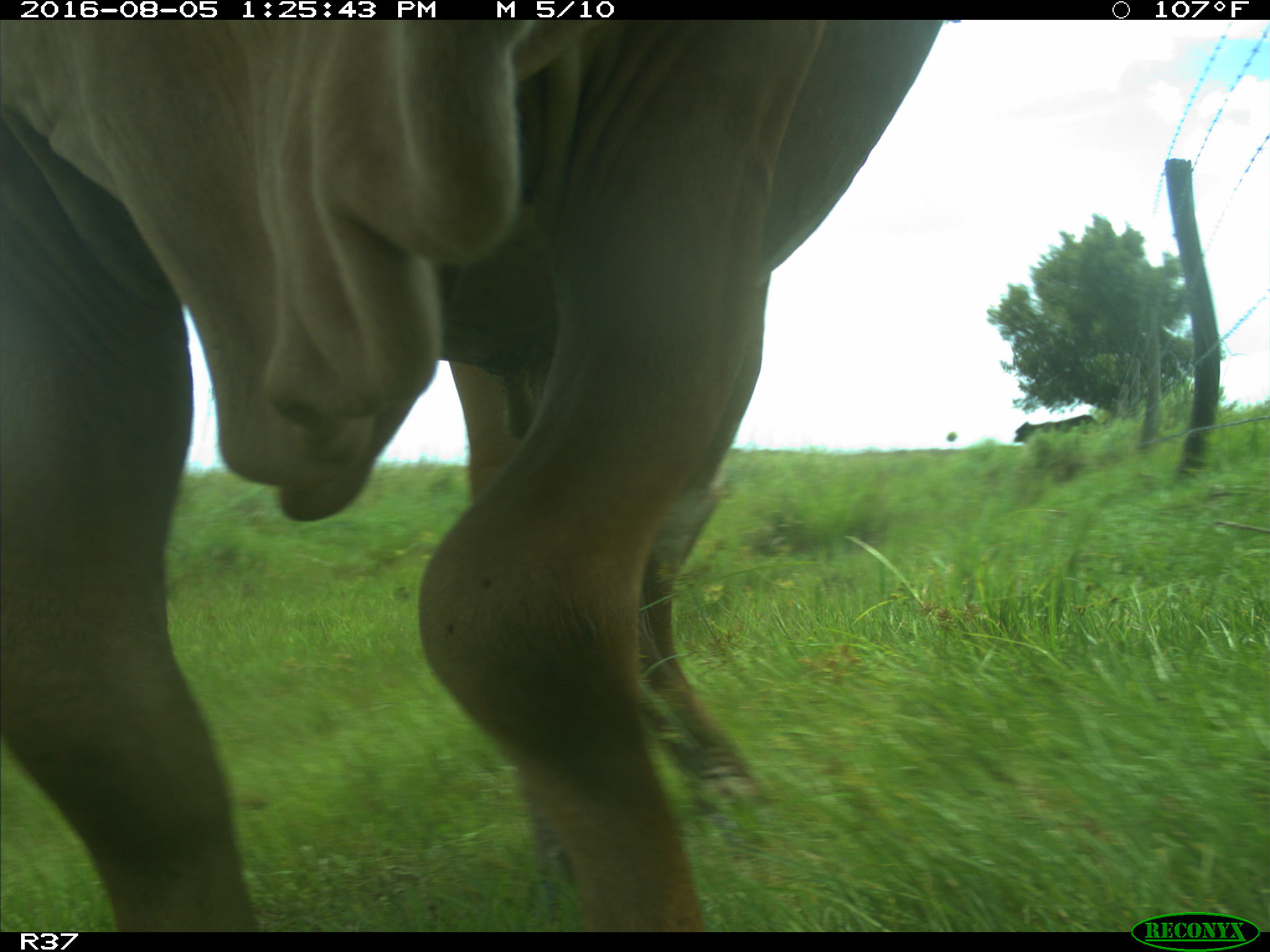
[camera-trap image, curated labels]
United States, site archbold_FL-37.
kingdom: Animalia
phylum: Chordata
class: Mammalia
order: Artiodactyla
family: Bovidae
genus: Bos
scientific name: Bos taurus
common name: domestic cow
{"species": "Bos taurus (domestic cow)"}